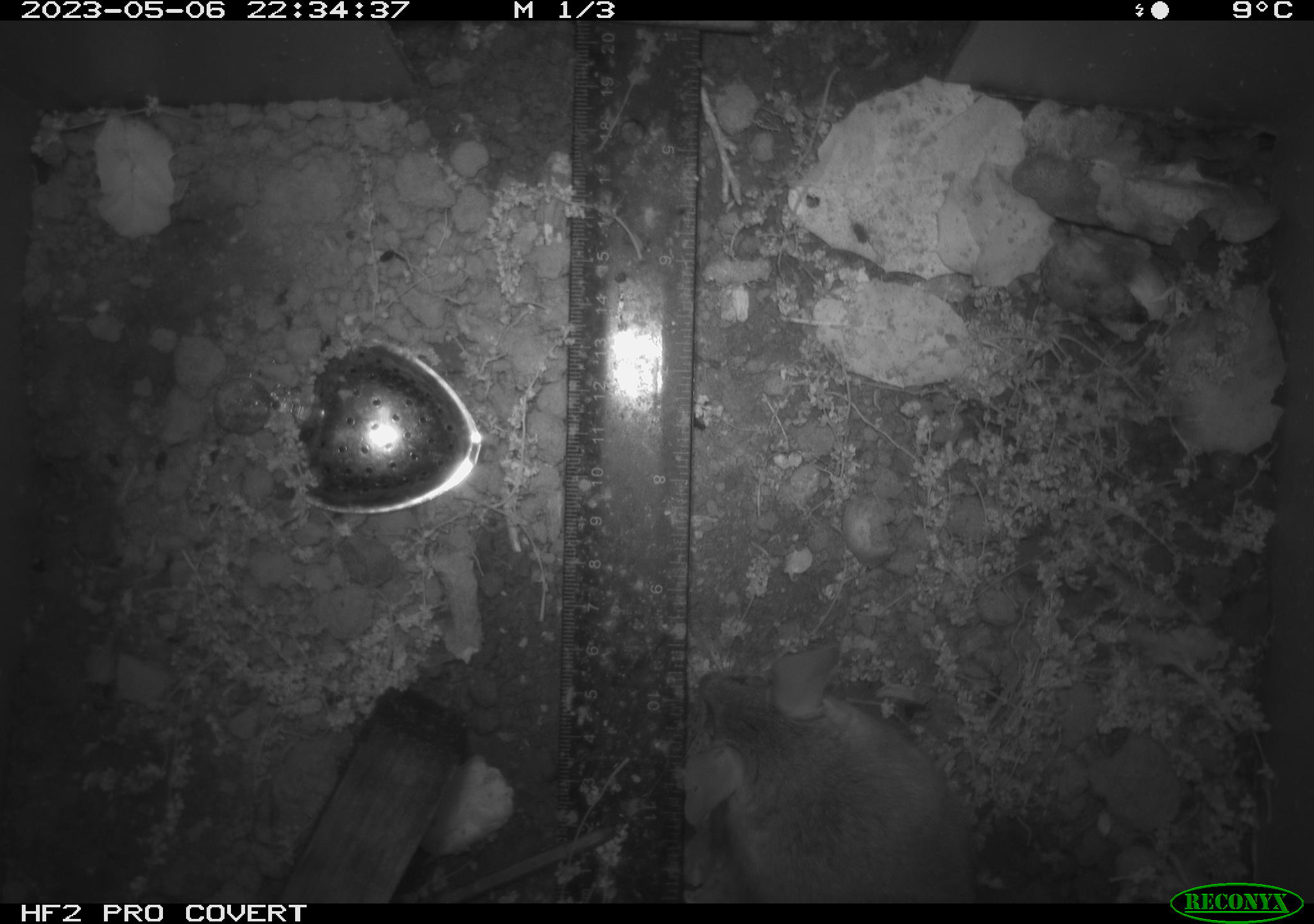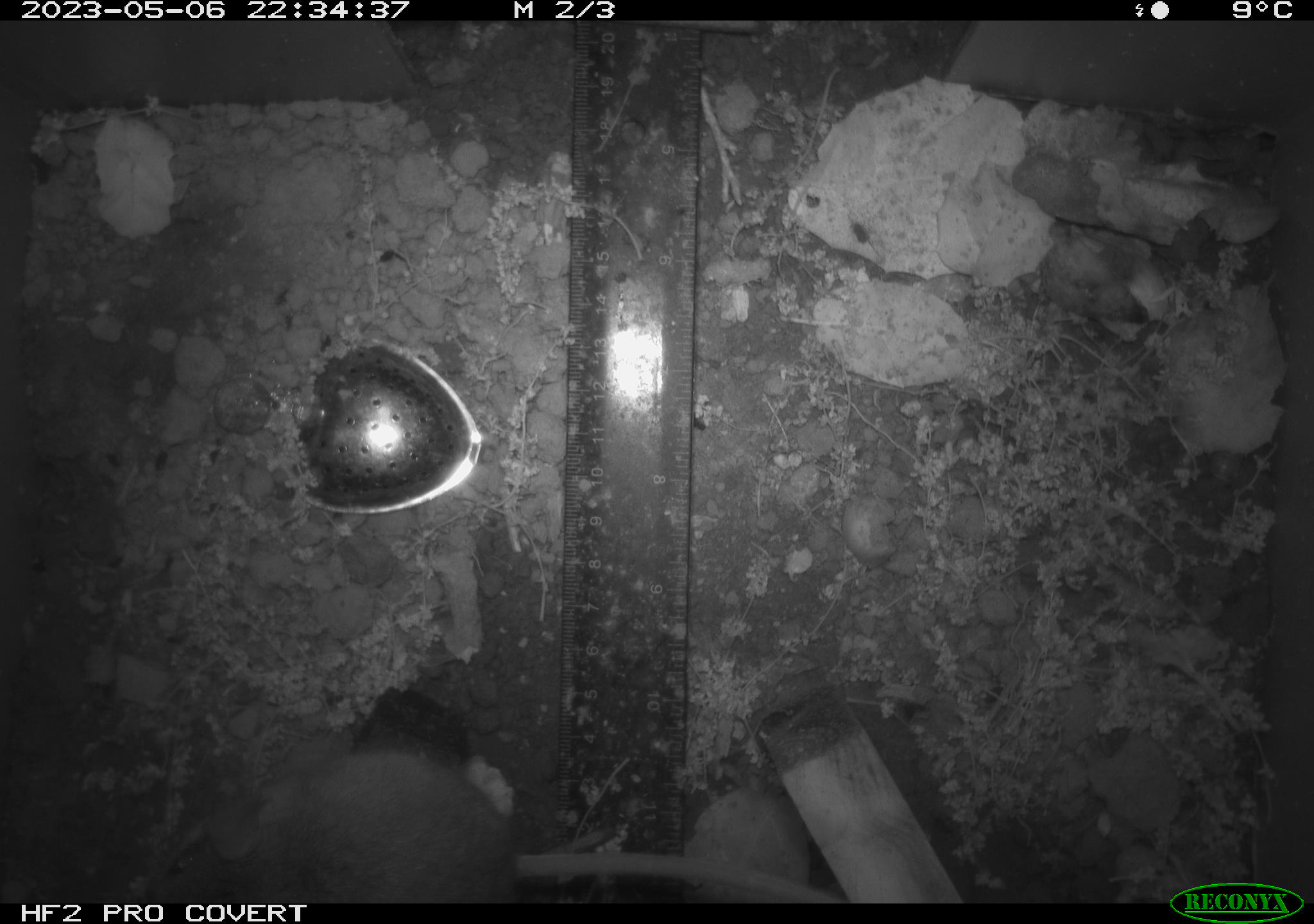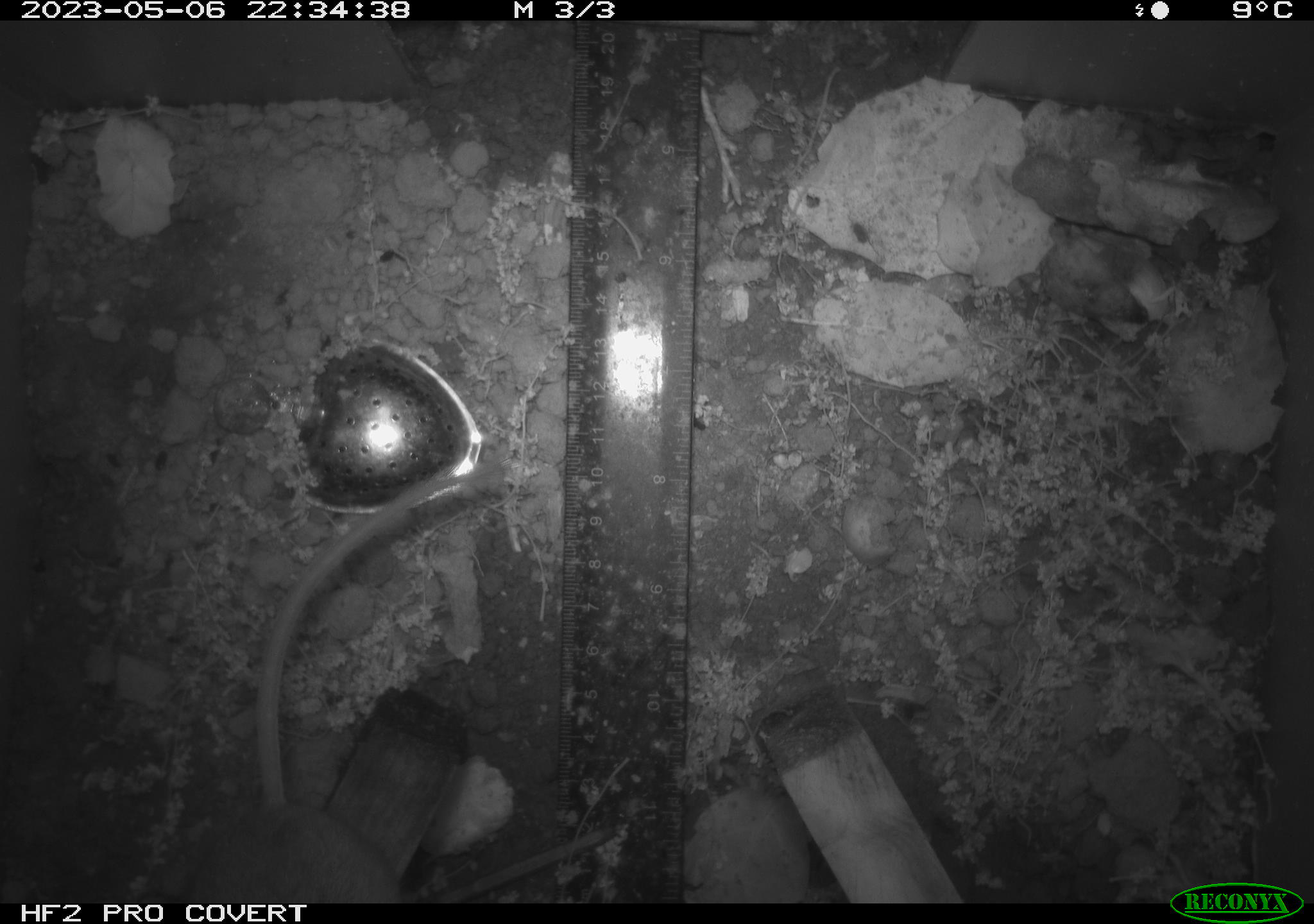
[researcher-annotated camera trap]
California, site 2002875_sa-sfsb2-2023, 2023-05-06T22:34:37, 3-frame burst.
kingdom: Animalia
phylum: Chordata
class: Mammalia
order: Rodentia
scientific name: Rodentia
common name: mouse species